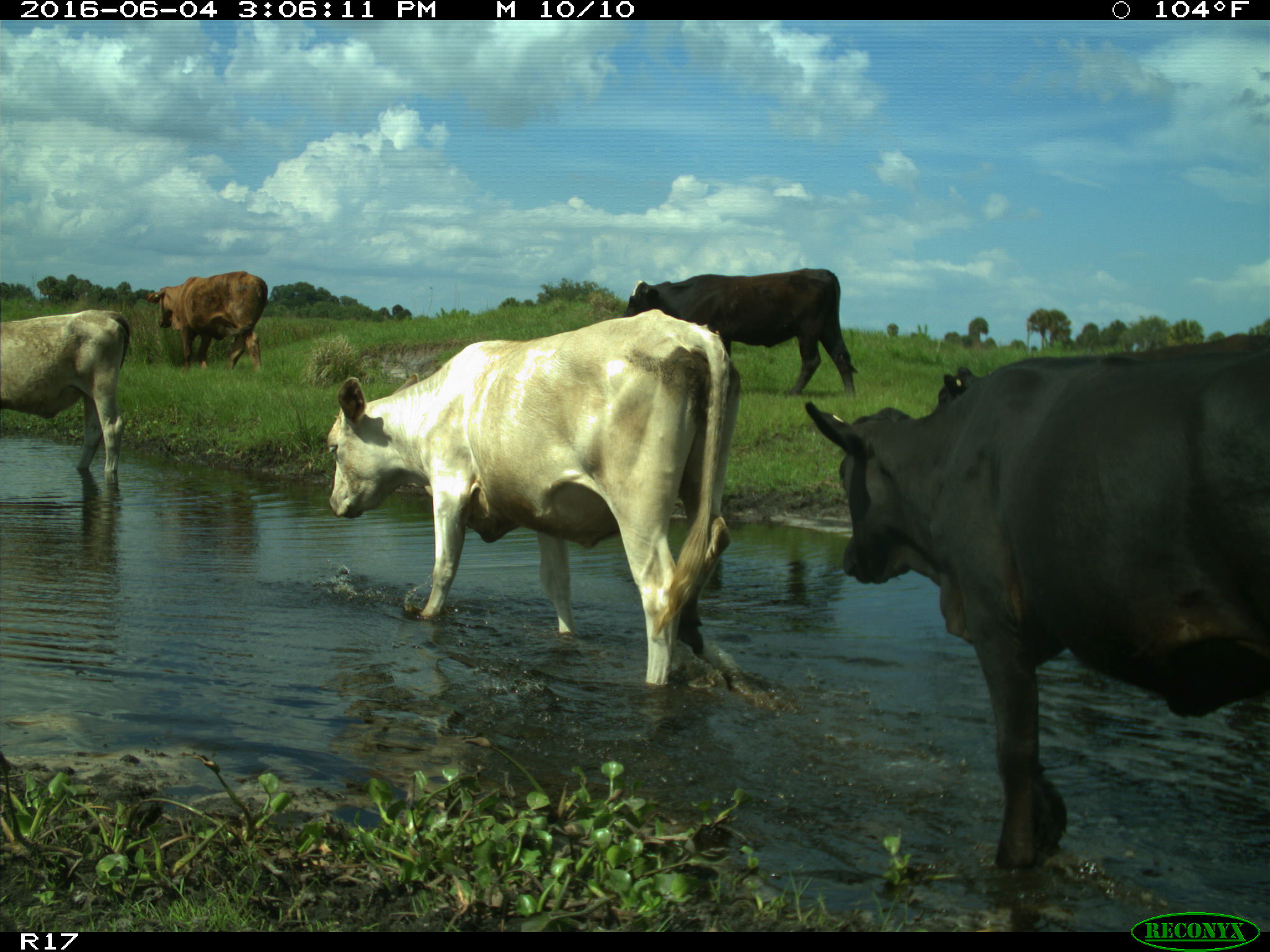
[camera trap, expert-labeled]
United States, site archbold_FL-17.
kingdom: Animalia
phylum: Chordata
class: Mammalia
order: Artiodactyla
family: Bovidae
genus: Bos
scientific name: Bos taurus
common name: domestic cow